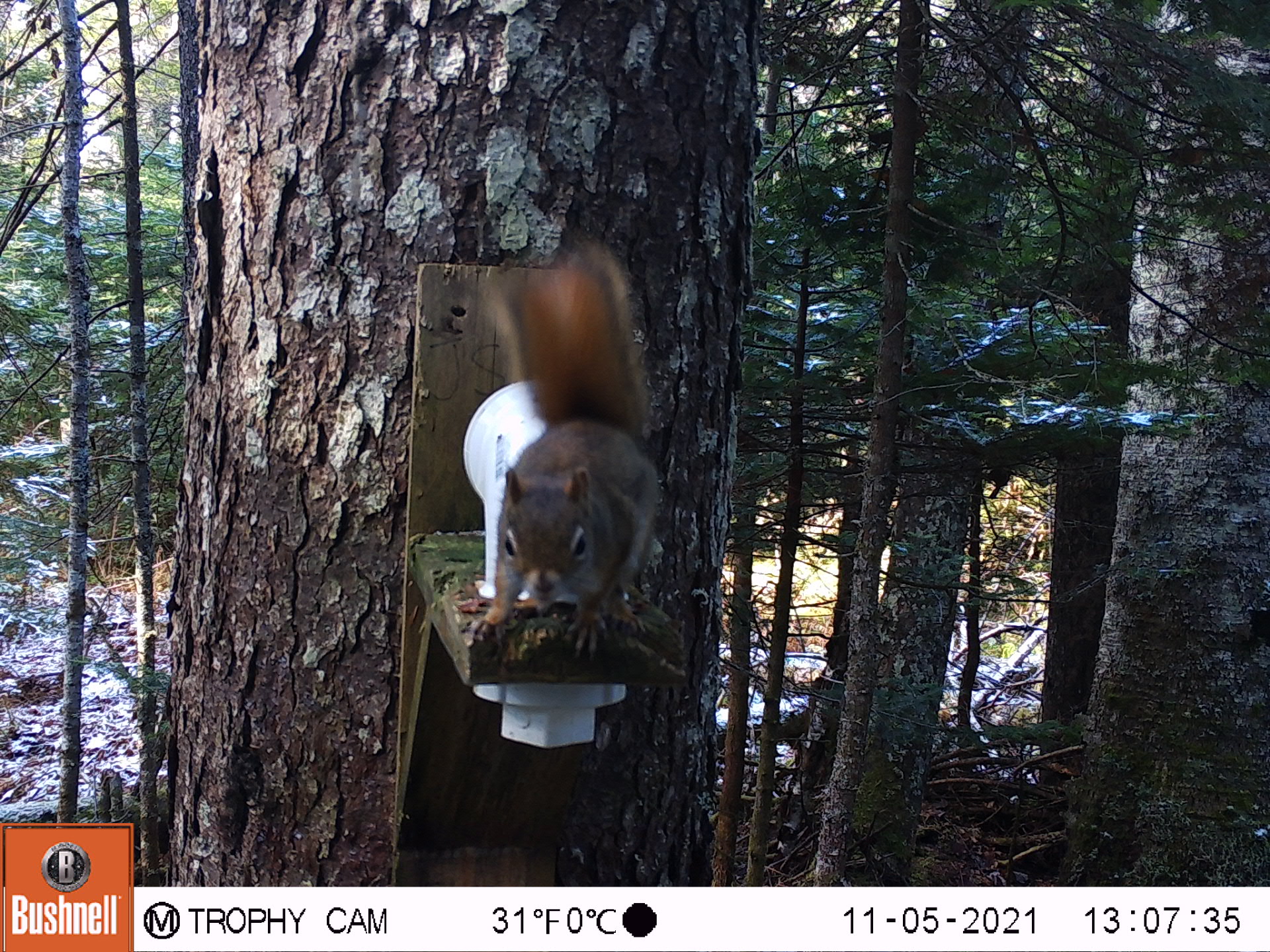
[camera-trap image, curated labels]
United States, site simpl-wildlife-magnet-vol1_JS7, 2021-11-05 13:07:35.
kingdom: Animalia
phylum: Chordata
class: Mammalia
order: Rodentia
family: Sciuridae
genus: Tamiasciurus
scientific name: Tamiasciurus hudsonicus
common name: red squirrel